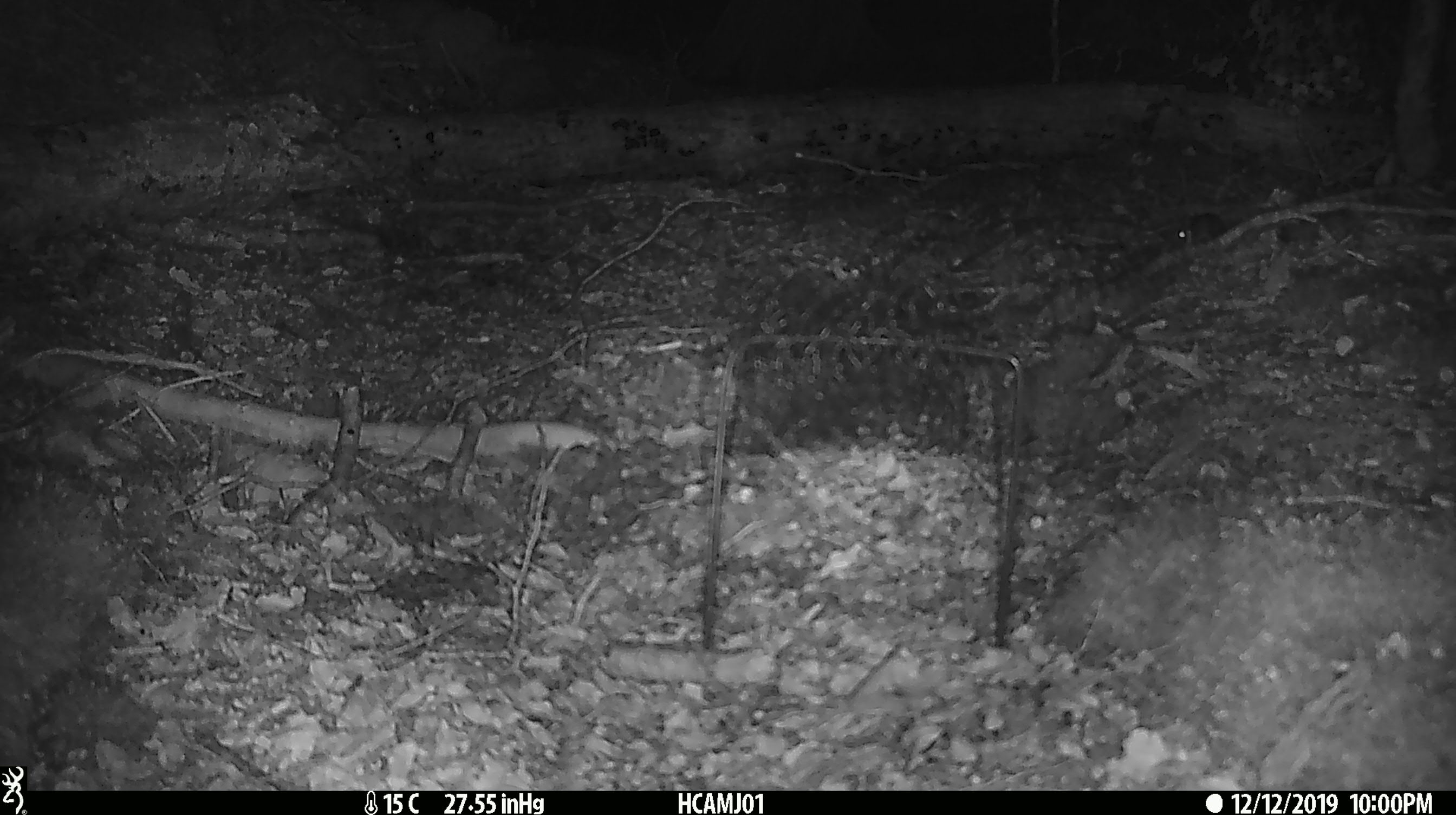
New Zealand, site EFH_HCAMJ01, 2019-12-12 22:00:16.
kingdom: Animalia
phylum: Chordata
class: Mammalia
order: Rodentia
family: Muridae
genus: Mus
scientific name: Mus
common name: mouse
Mouse (Mus).